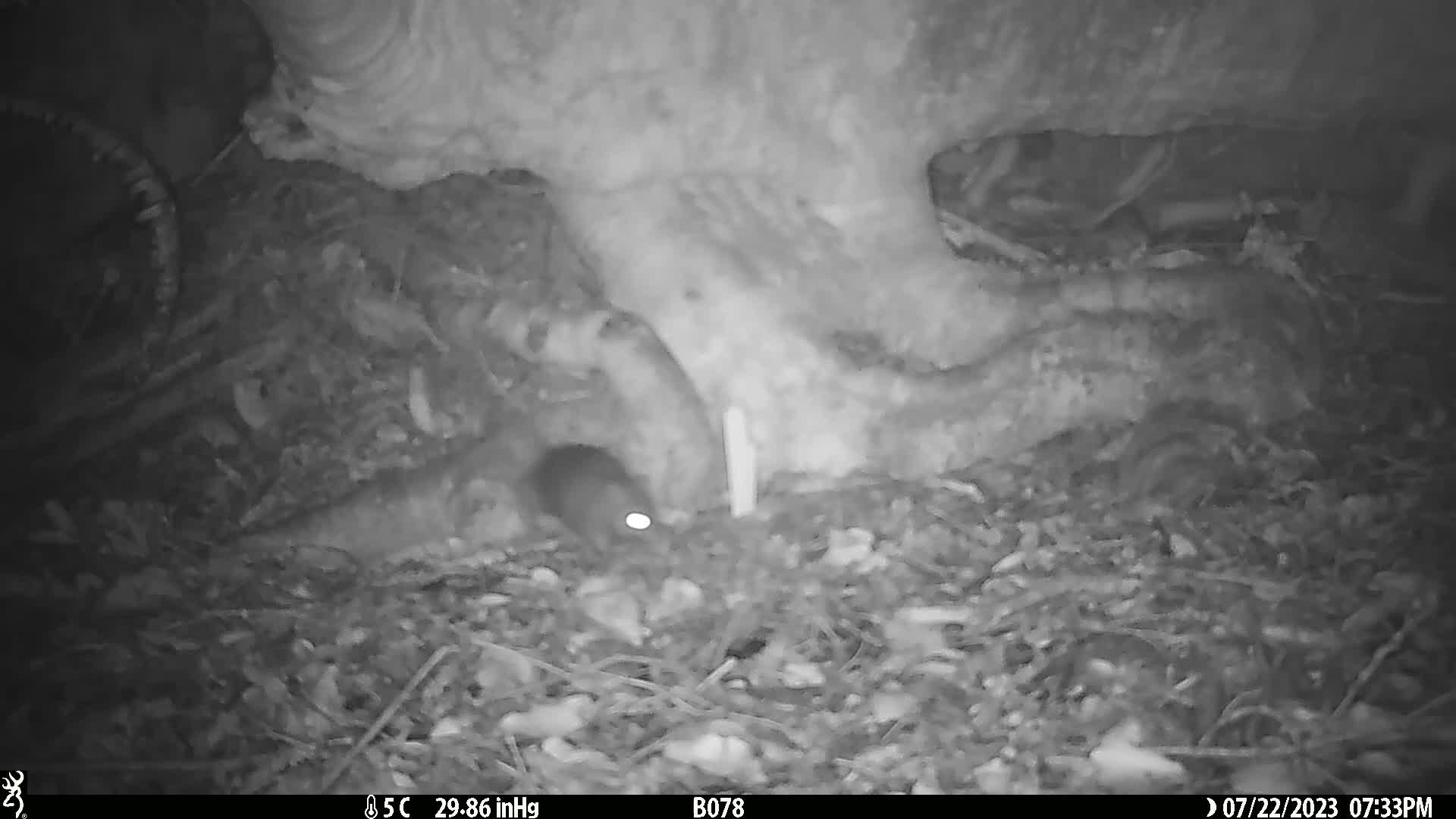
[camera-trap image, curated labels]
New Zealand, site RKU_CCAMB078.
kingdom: Animalia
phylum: Chordata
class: Mammalia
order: Rodentia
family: Muridae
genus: Rattus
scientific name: Rattus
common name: rat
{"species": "rat (Rattus)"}